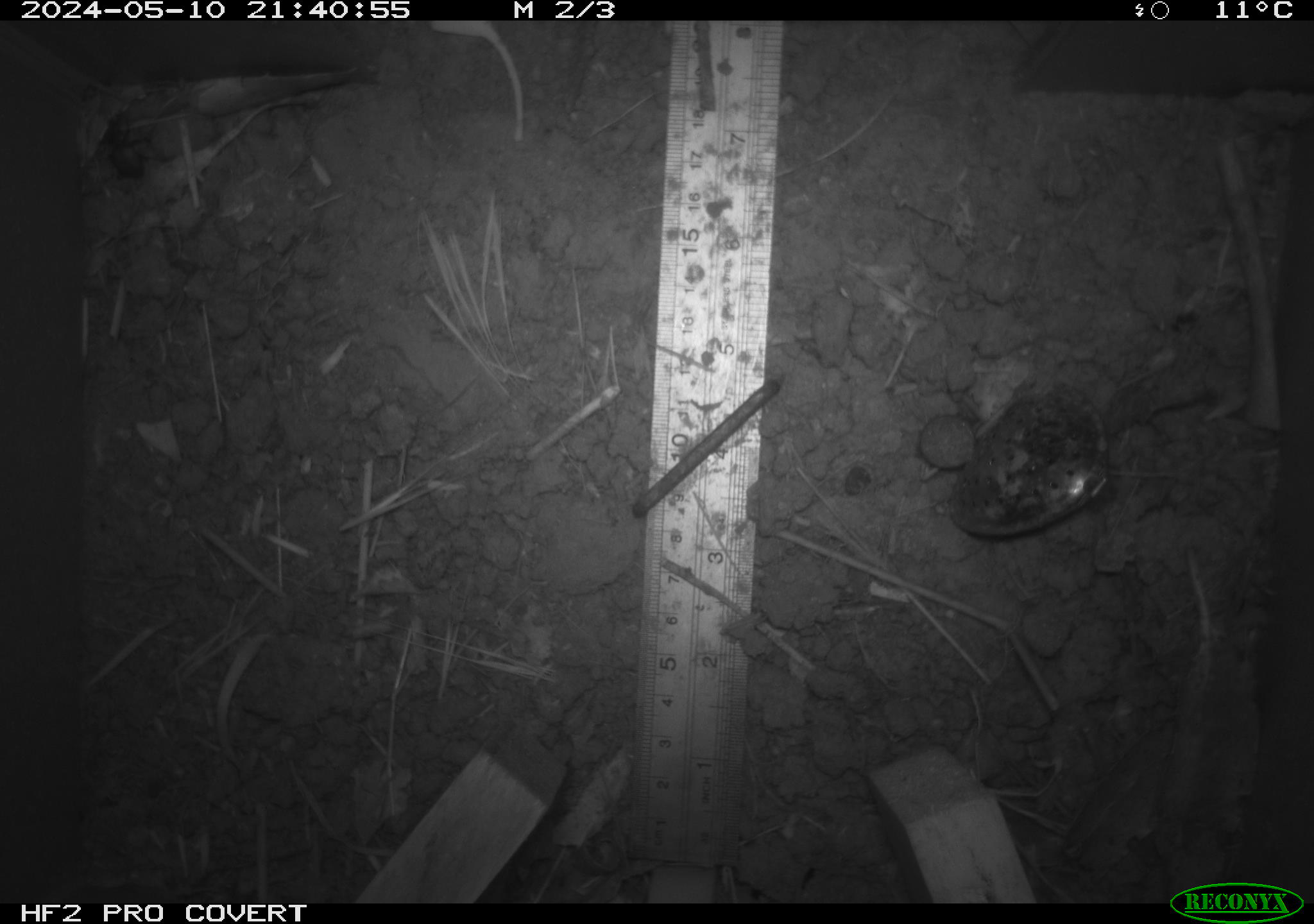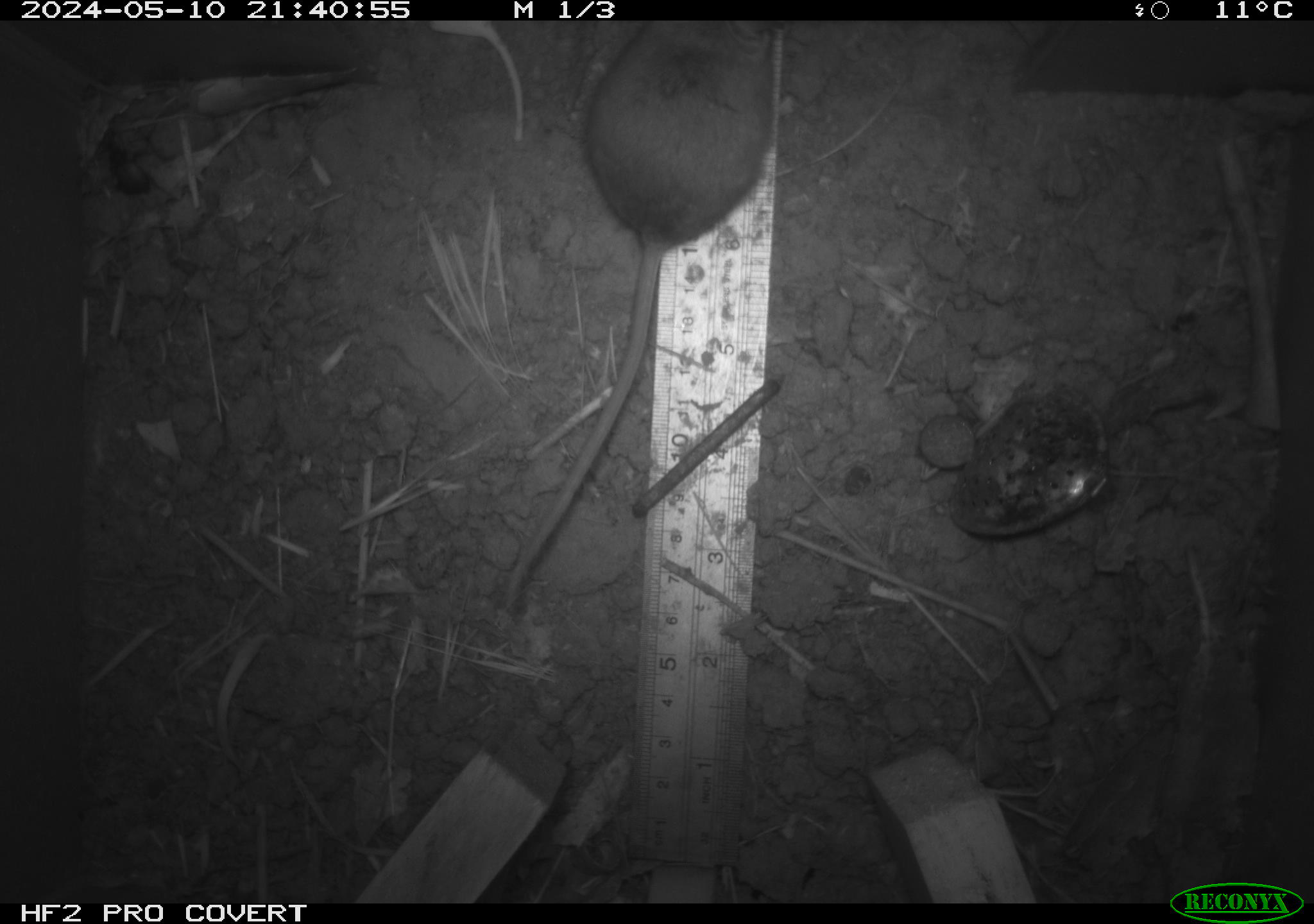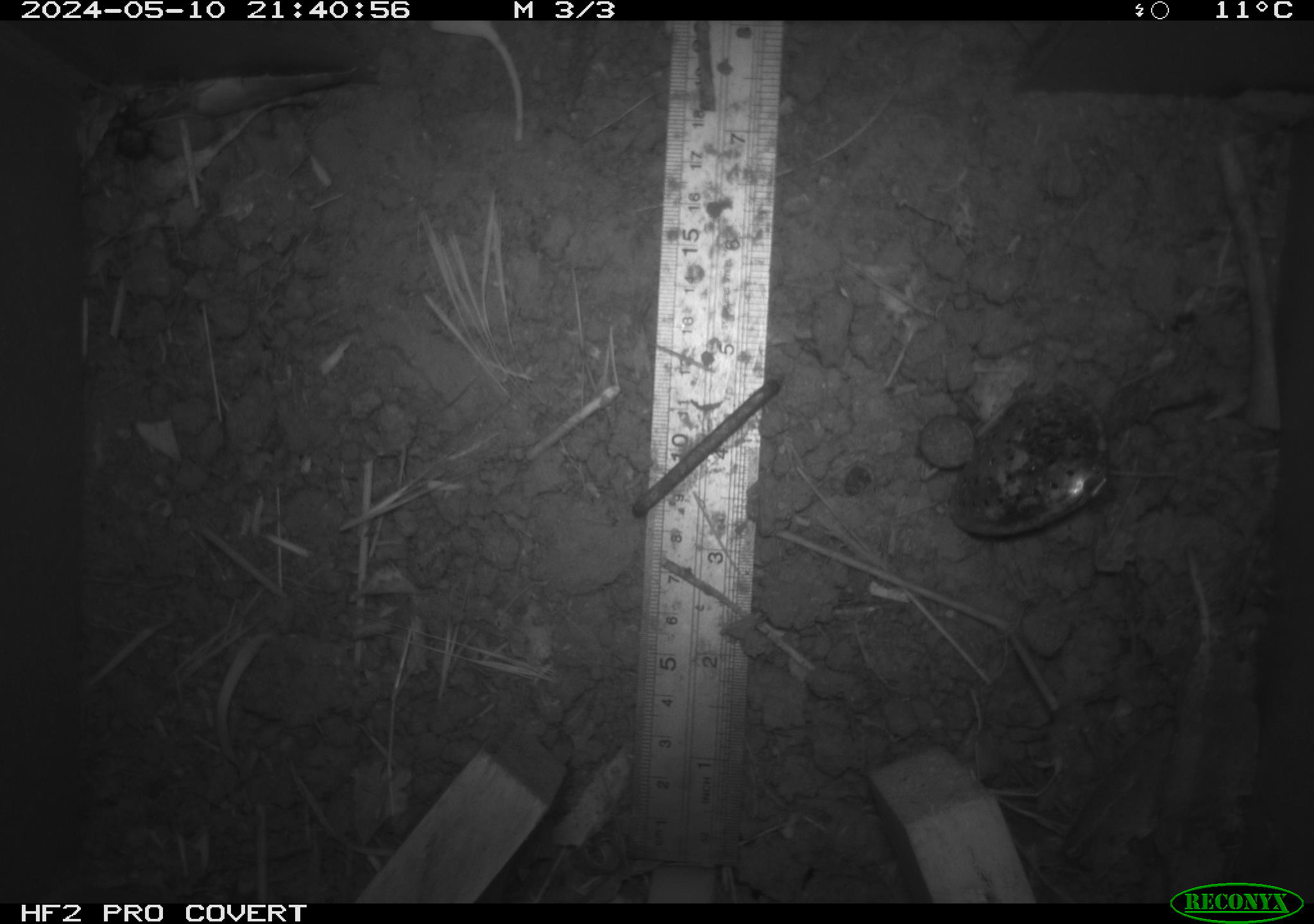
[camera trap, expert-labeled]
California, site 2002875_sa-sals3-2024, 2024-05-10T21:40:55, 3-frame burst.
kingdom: Animalia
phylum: Chordata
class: Mammalia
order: Rodentia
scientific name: Rodentia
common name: mouse species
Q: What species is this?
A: Mouse species (Rodentia).